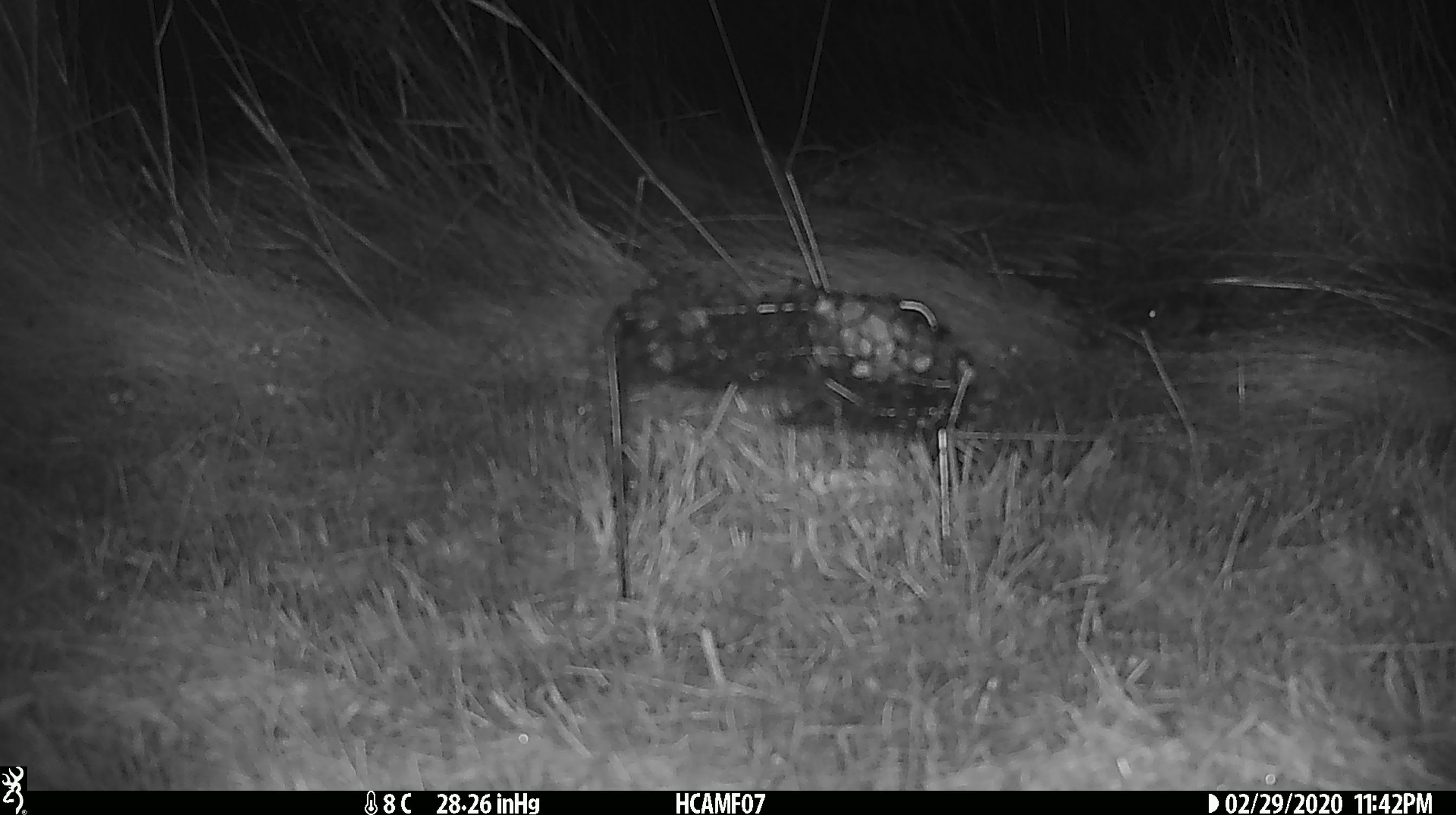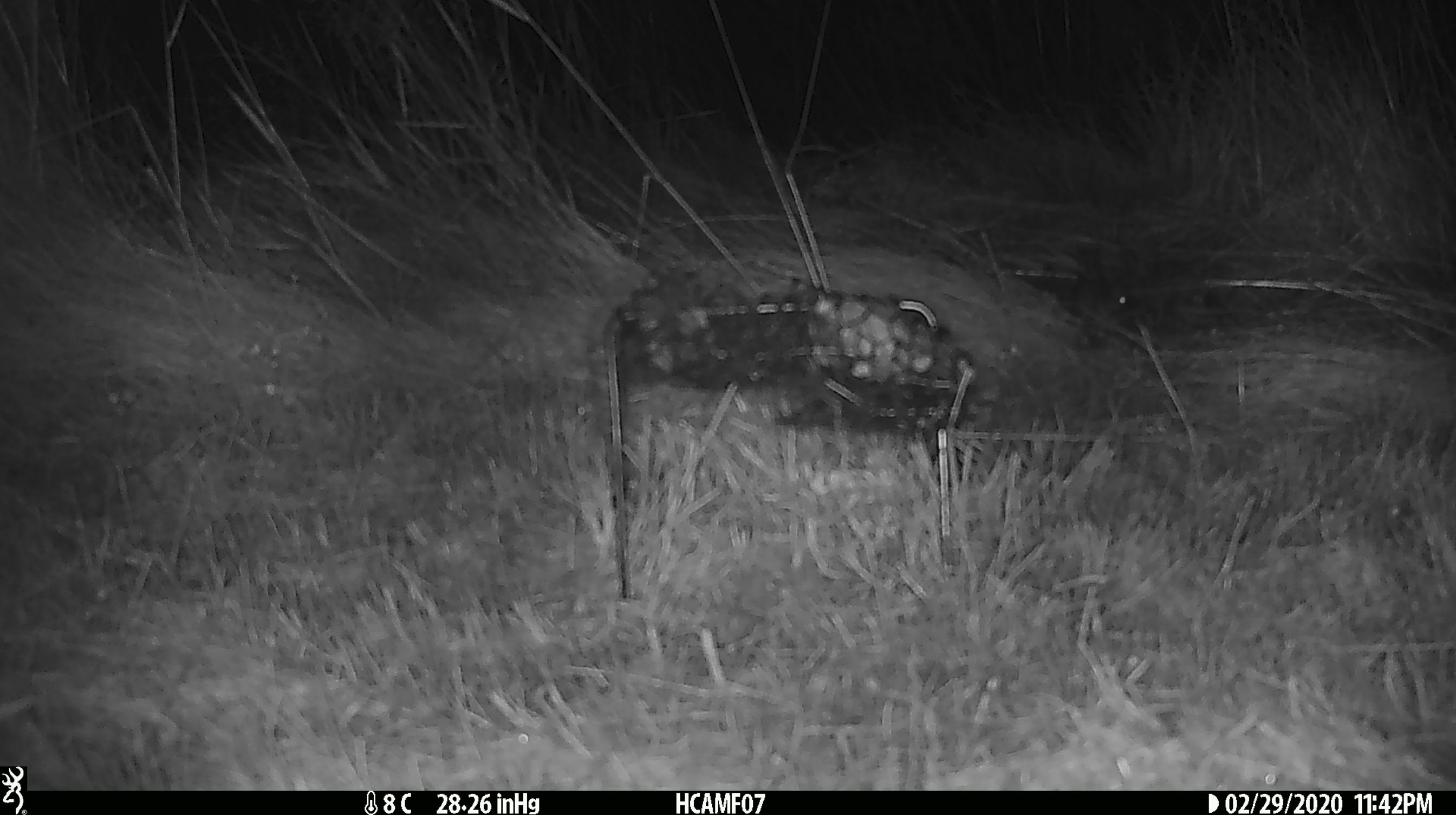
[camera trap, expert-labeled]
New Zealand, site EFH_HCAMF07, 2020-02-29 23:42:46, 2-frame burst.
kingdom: Animalia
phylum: Chordata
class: Mammalia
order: Rodentia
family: Muridae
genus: Mus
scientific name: Mus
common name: mouse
Mouse (Mus).